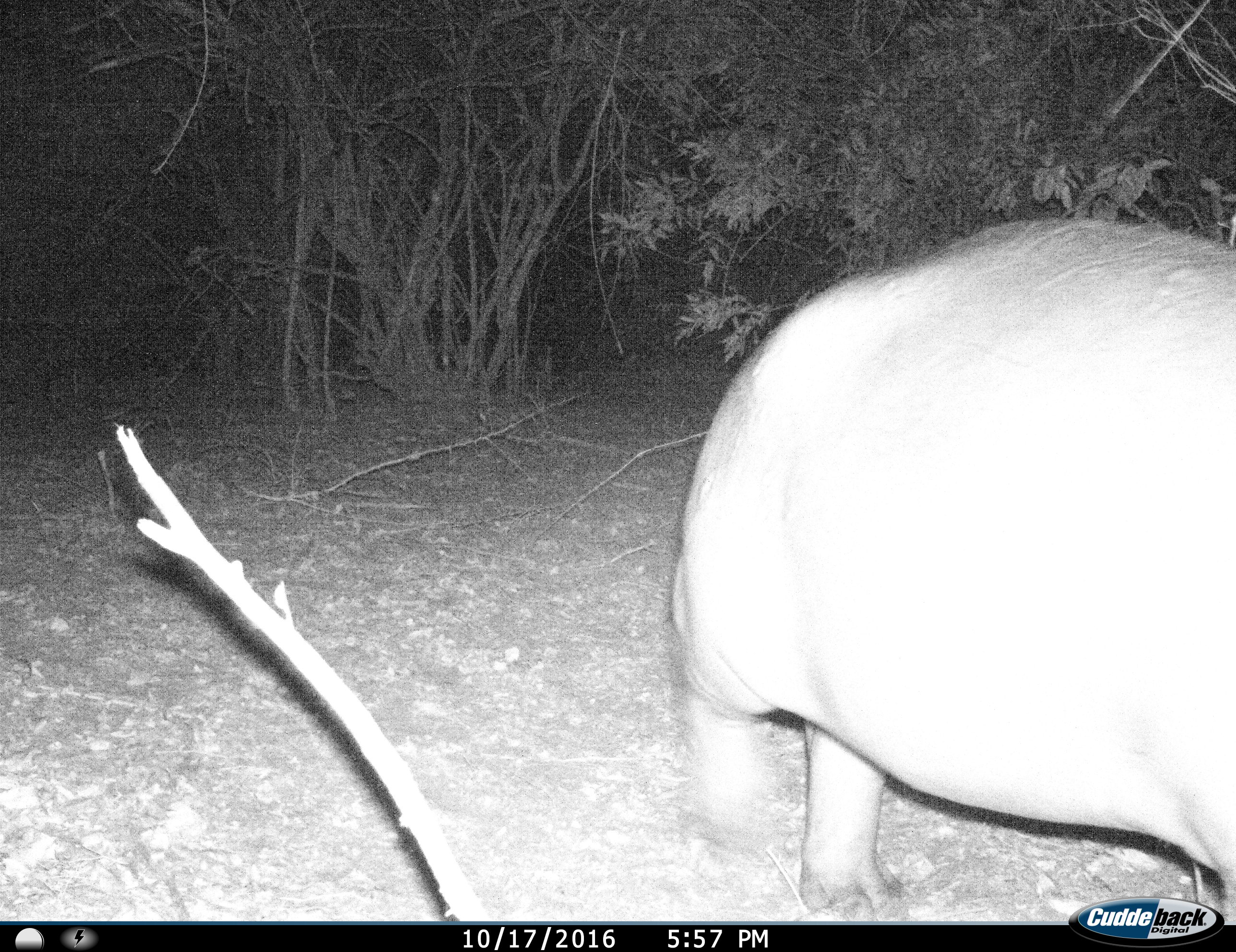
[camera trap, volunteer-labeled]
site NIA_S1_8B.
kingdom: Animalia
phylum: Chordata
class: Mammalia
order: Artiodactyla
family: Hippopotamidae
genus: Hippopotamus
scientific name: Hippopotamus amphibius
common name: hippopotamus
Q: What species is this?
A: Hippopotamus (Hippopotamus amphibius).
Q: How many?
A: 1.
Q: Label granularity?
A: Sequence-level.